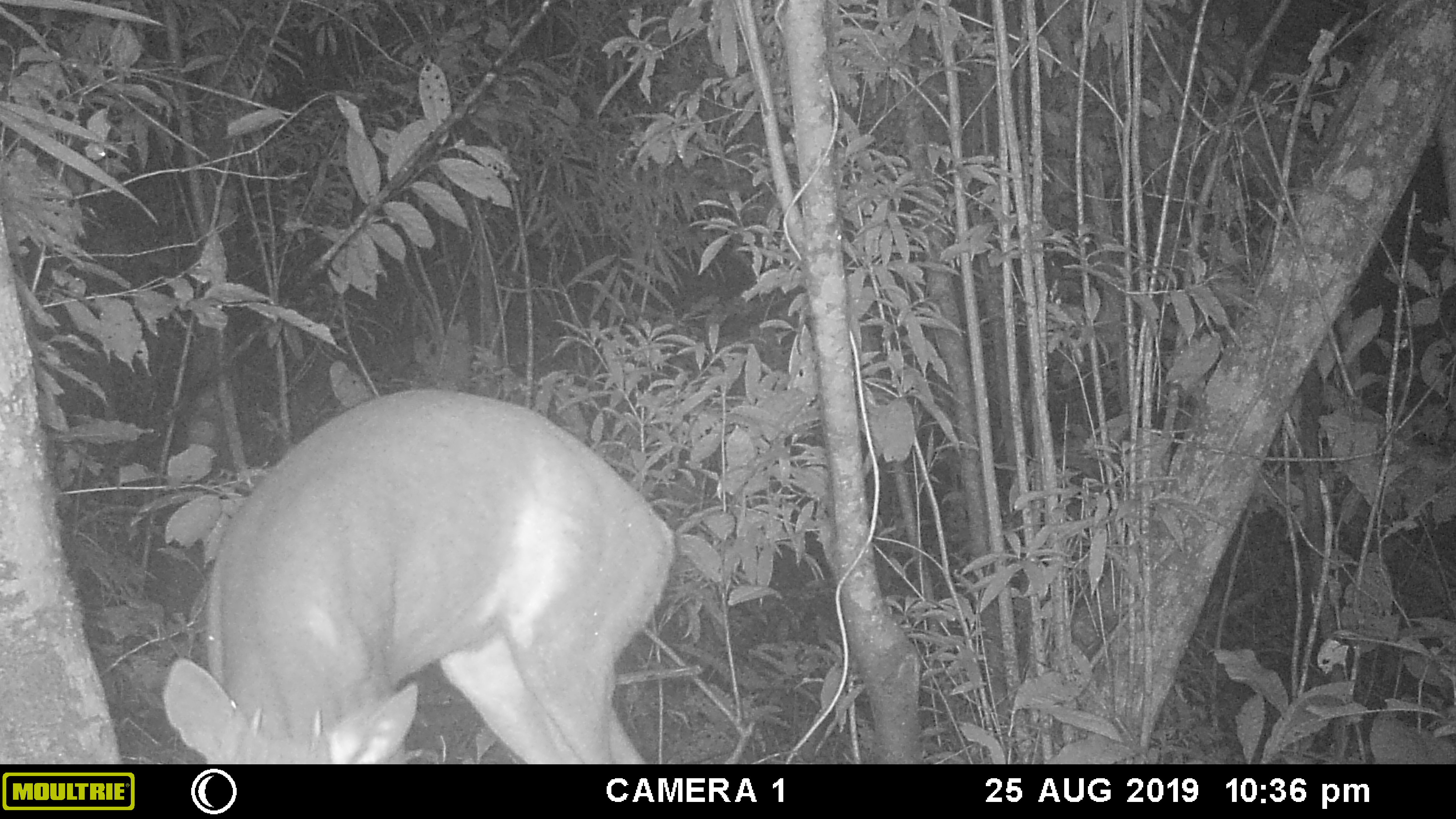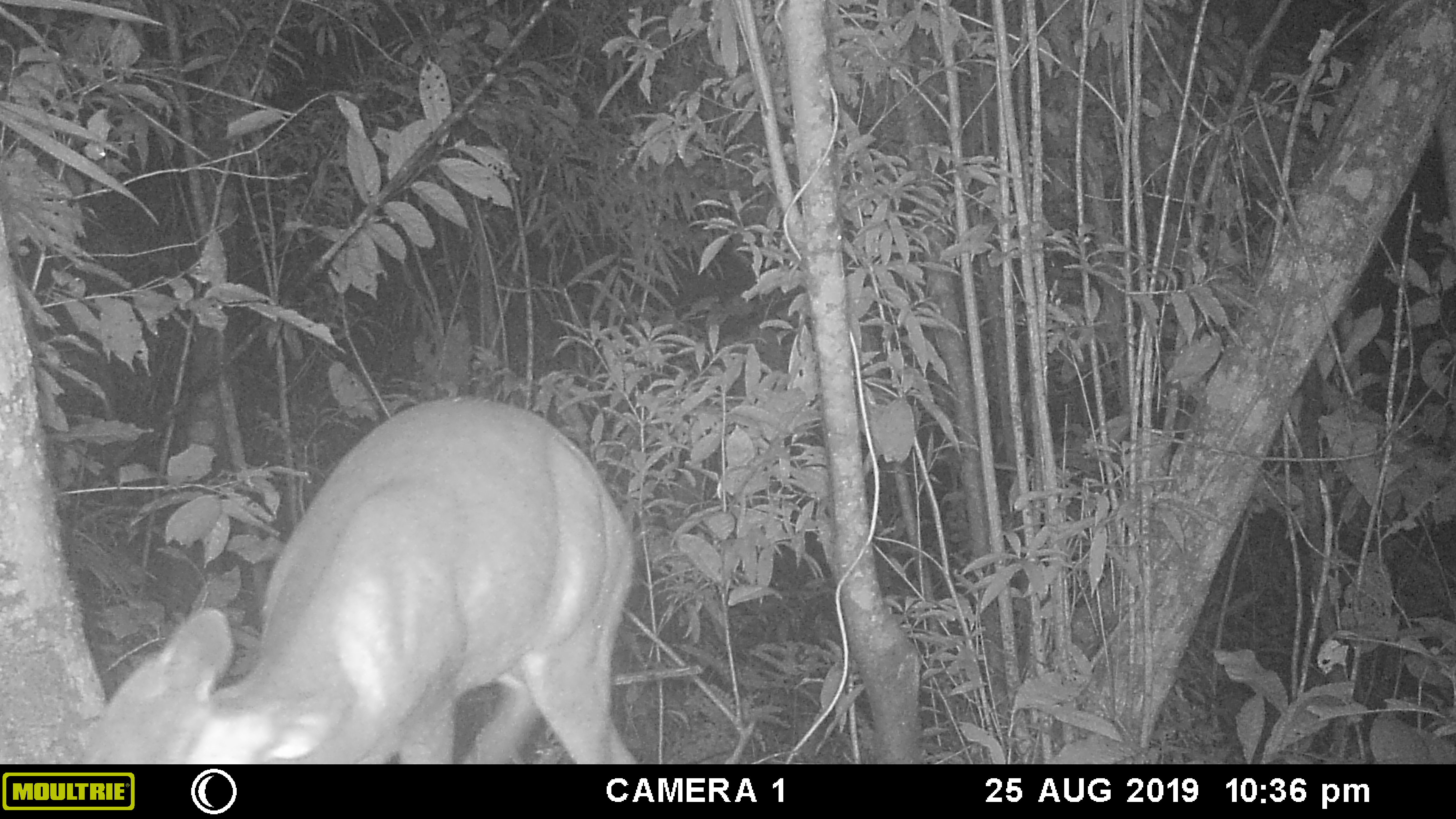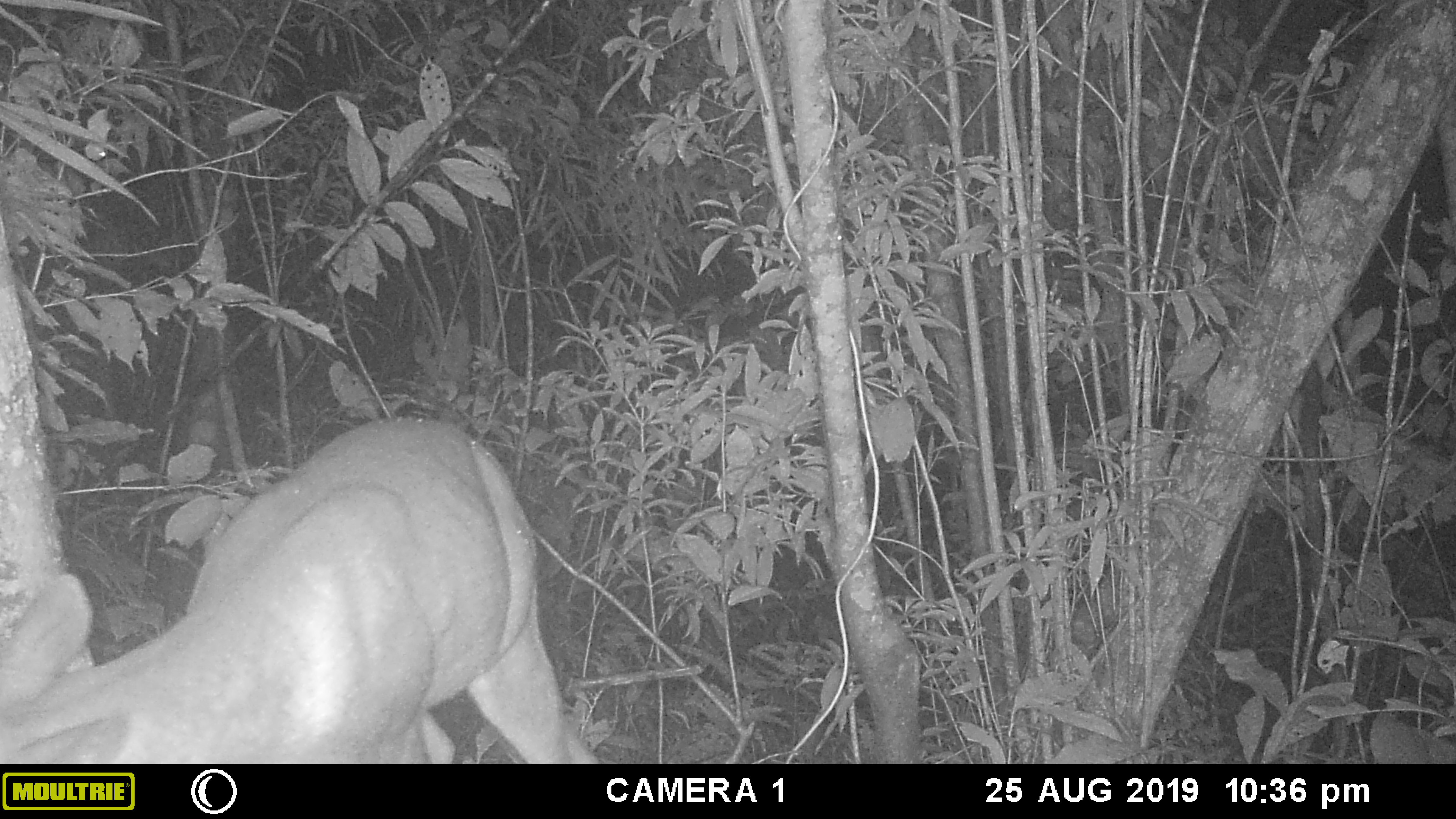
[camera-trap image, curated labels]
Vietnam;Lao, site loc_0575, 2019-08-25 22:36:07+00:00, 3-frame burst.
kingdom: Animalia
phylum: Chordata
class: Mammalia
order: Artiodactyla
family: Cervidae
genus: Muntiacus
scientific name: Muntiacus rooseveltorum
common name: roosevelt's muntjac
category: roosevelts muntjac group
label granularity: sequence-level